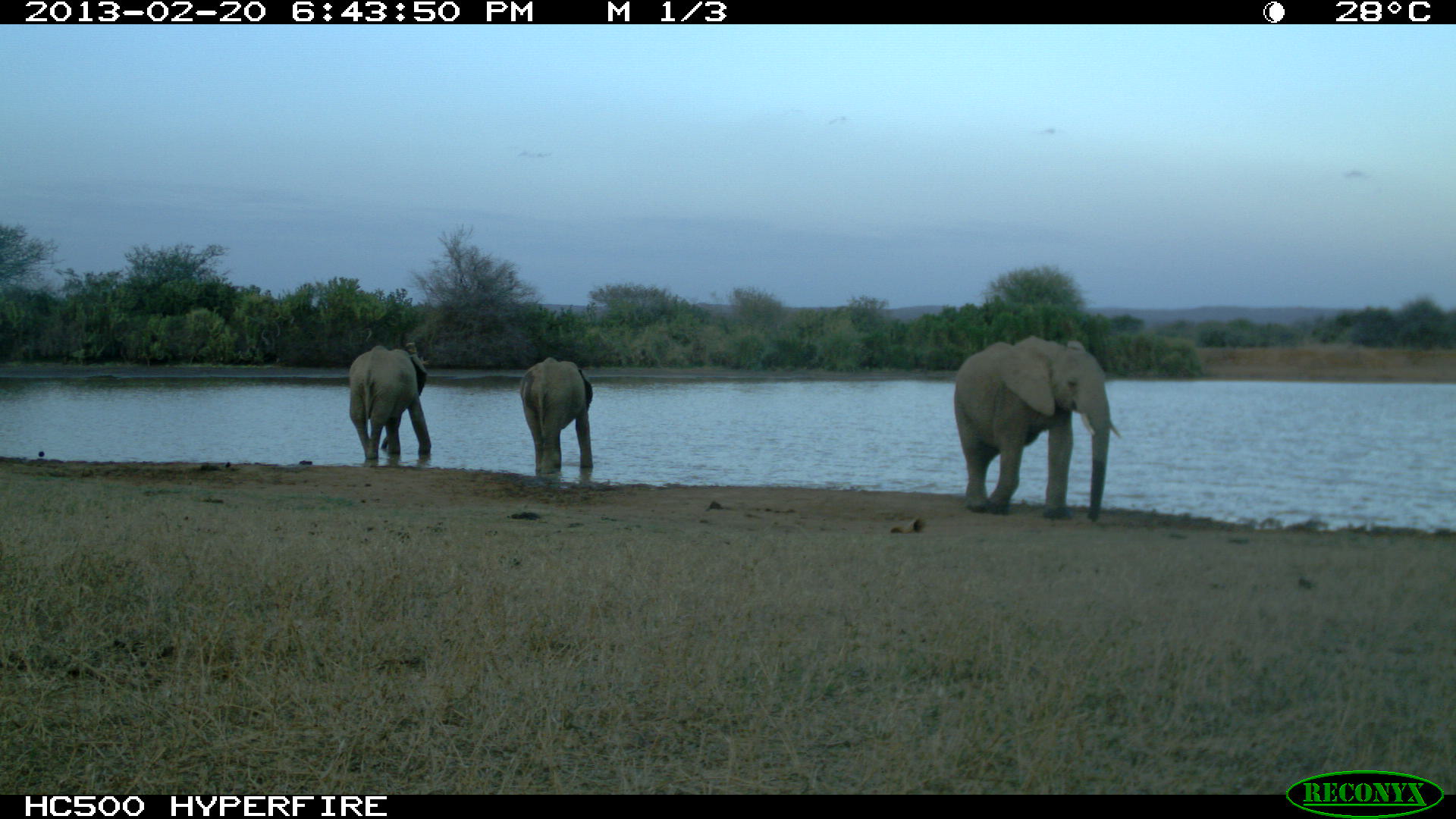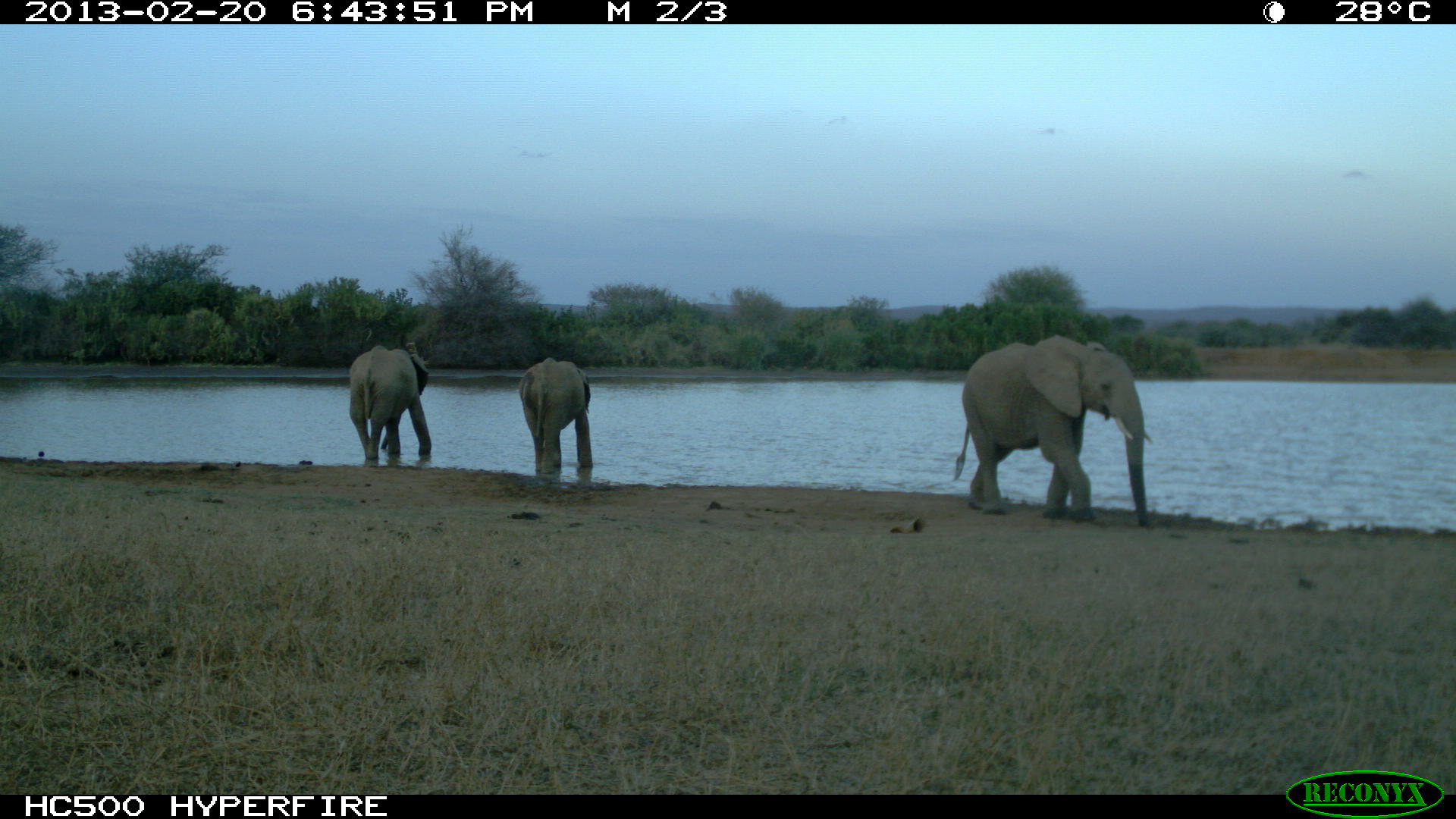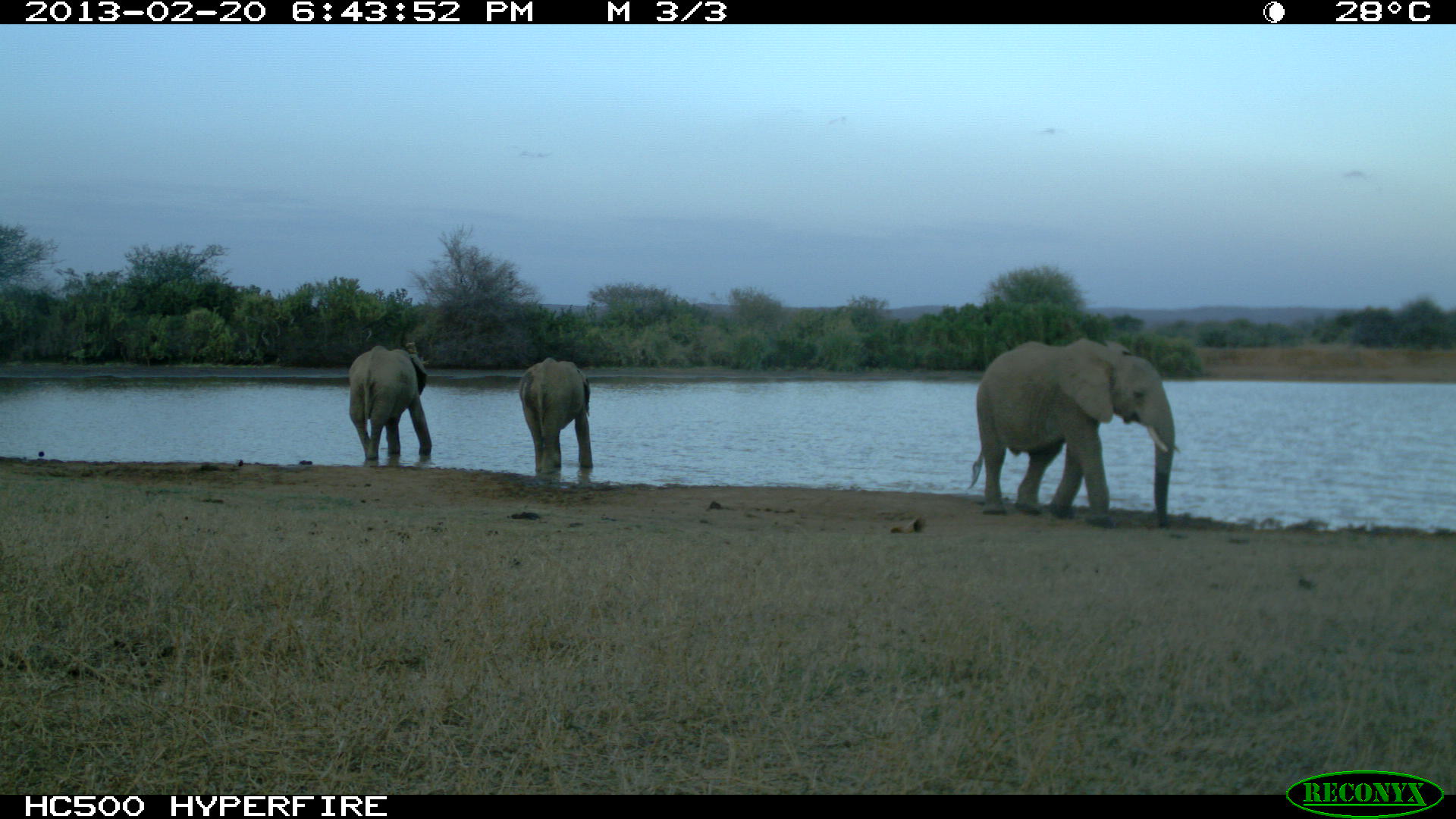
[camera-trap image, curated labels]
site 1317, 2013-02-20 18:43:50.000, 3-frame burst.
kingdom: Animalia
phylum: Chordata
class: Mammalia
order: Proboscidea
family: Elephantidae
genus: Loxodonta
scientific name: Loxodonta africana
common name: african bush elephant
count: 3